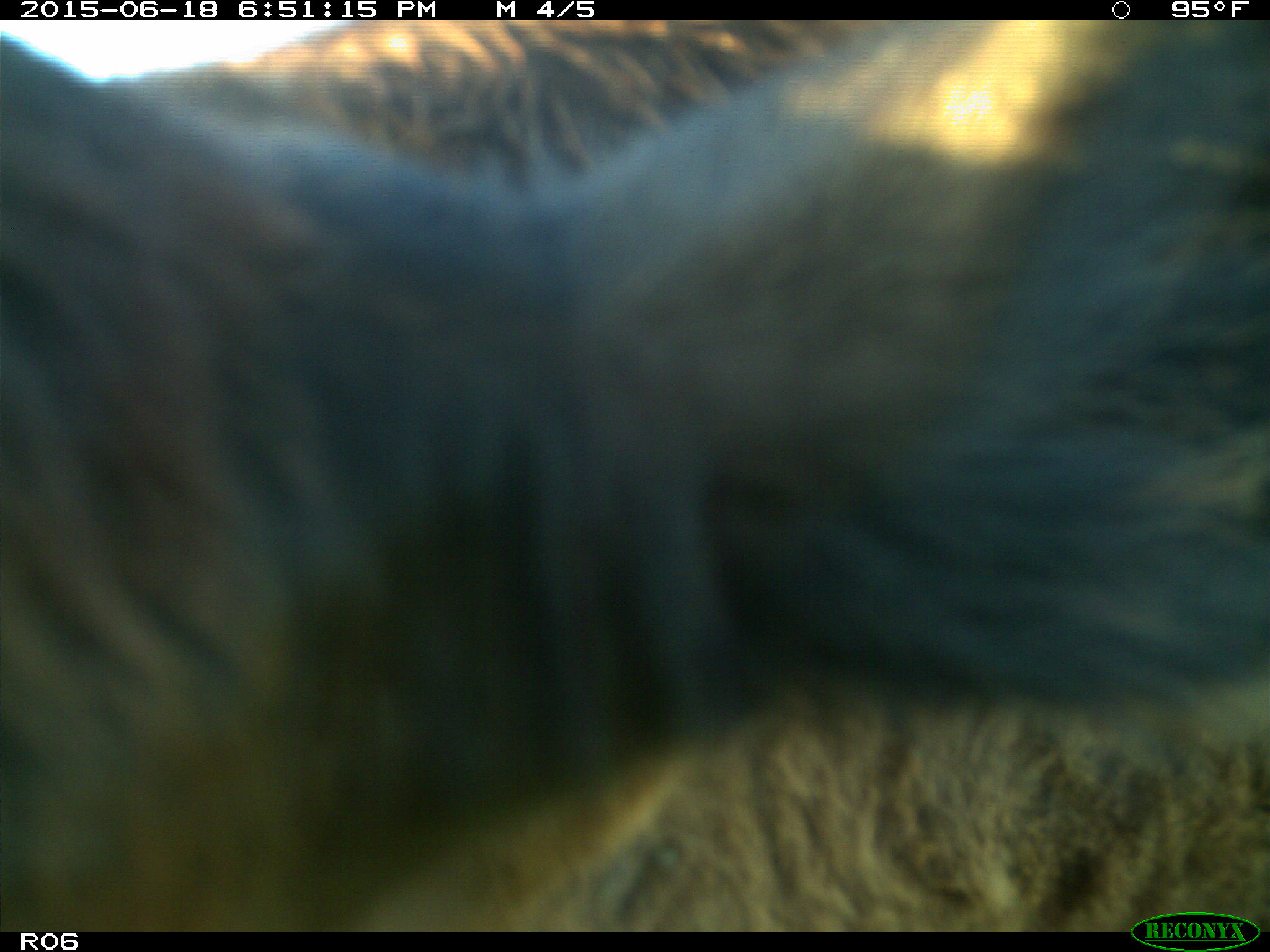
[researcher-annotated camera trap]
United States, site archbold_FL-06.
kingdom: Animalia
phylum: Chordata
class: Mammalia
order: Artiodactyla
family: Bovidae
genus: Bos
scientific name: Bos taurus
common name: domestic cow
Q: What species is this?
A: Bos taurus (domestic cow).